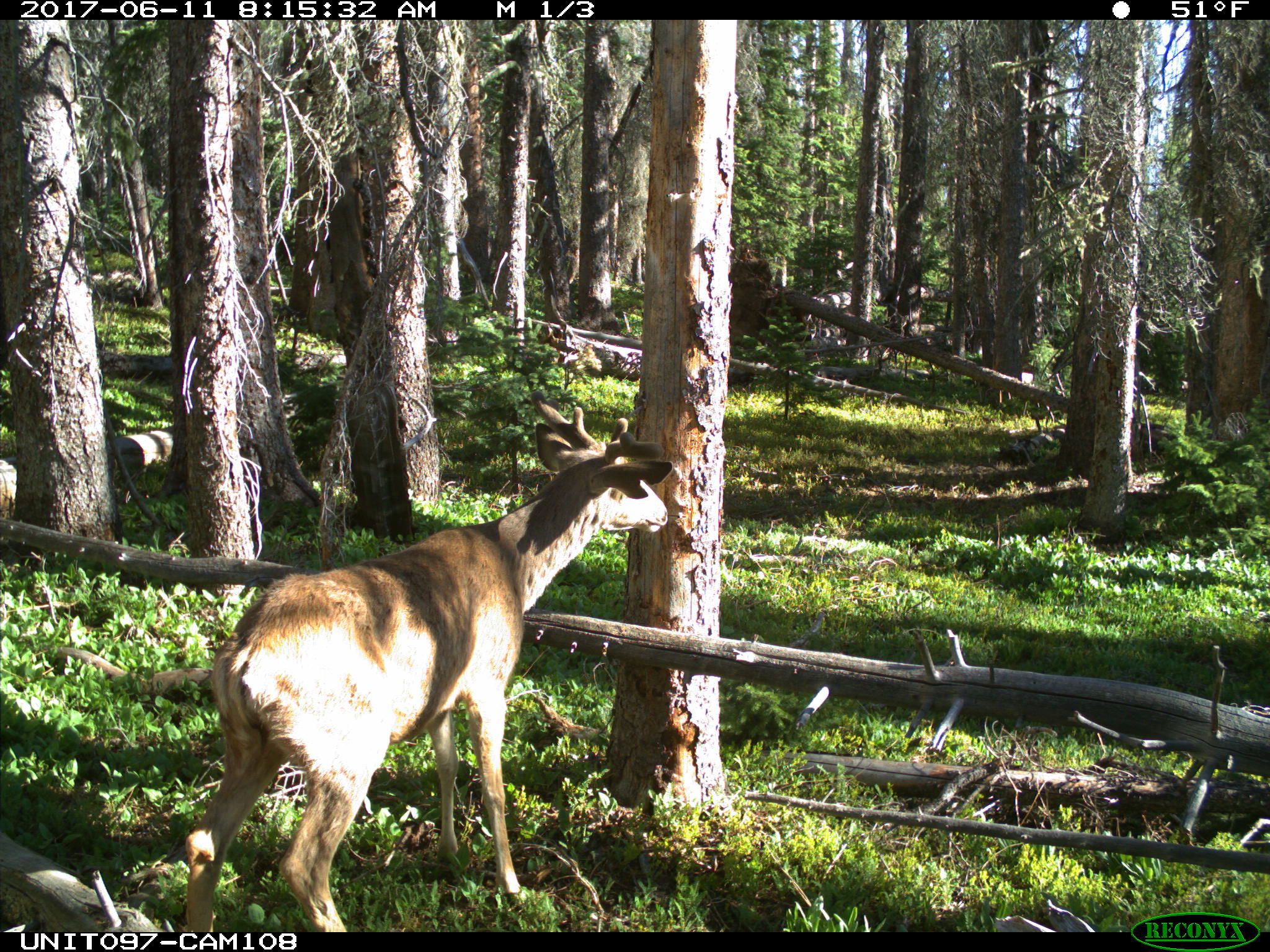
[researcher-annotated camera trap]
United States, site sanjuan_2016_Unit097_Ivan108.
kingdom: Animalia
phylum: Chordata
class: Mammalia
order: Artiodactyla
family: Cervidae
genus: Odocoileus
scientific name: Odocoileus hemionus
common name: mule deer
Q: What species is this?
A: Odocoileus hemionus (mule deer).